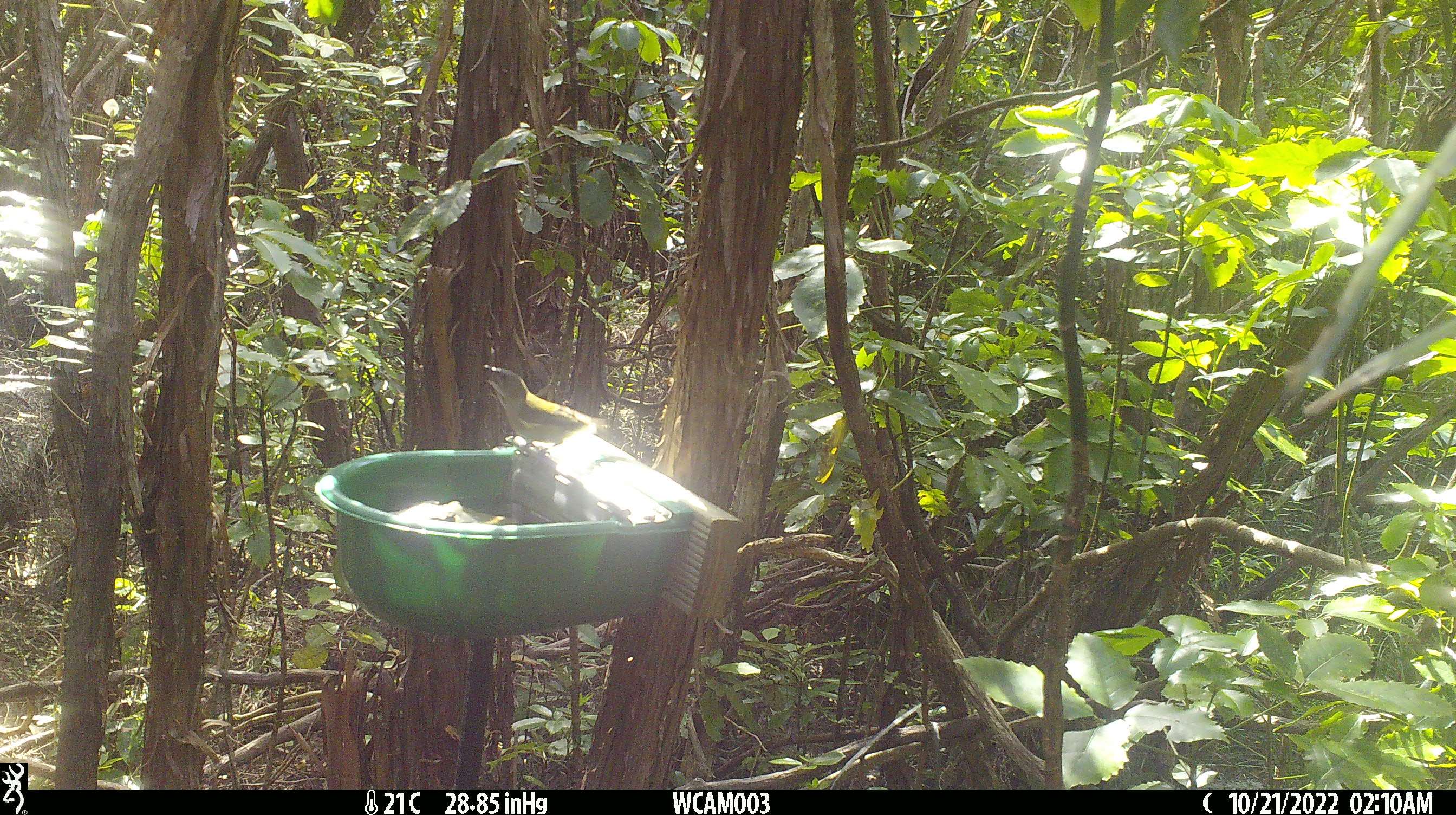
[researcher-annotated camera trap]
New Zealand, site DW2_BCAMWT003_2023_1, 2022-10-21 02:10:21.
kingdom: Animalia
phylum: Chordata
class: Aves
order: Passeriformes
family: Meliphagidae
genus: Anthornis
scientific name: Anthornis melanura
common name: new zealand bellbird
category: bellbird